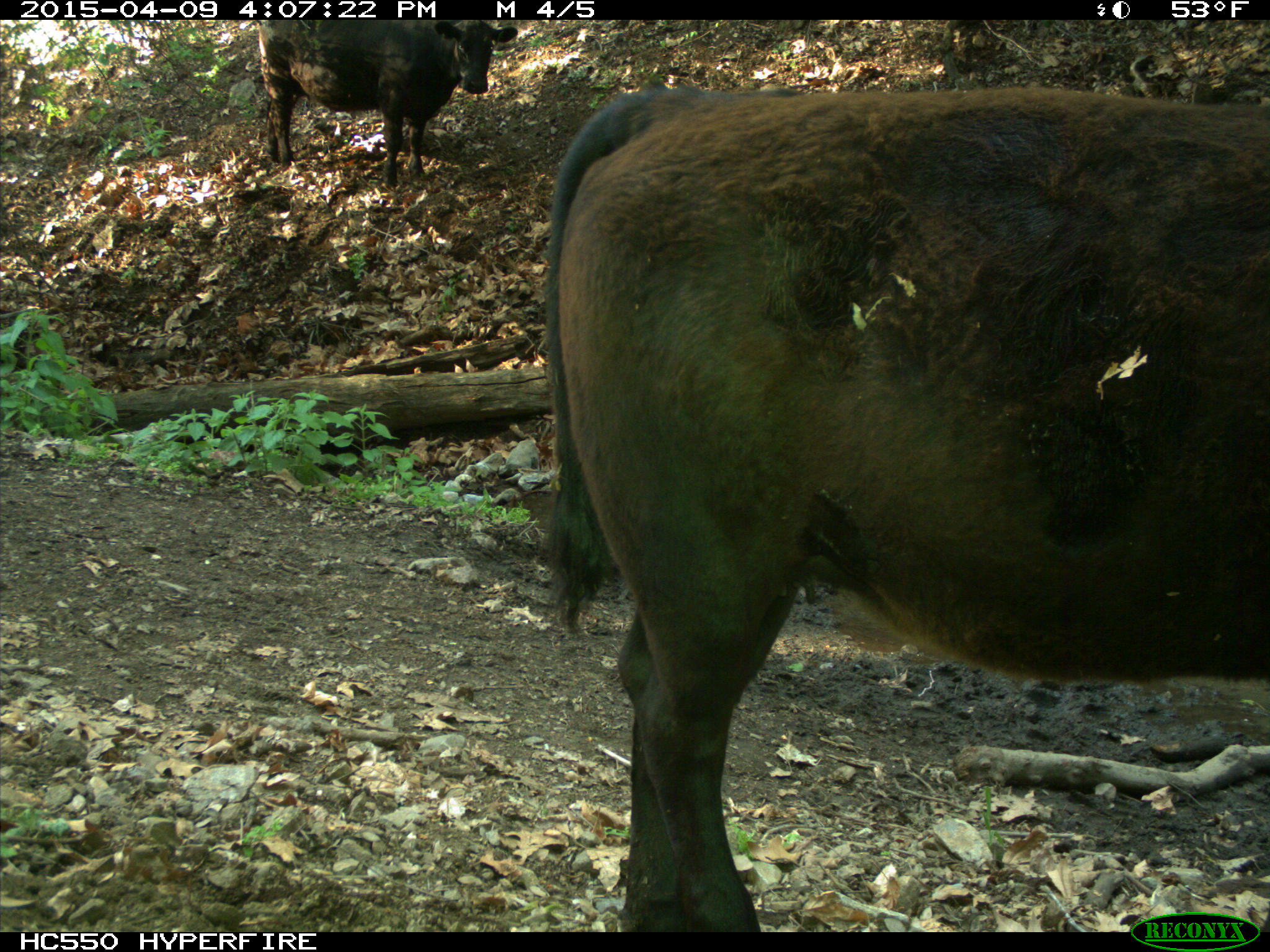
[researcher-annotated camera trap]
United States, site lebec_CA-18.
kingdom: Animalia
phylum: Chordata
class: Mammalia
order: Artiodactyla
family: Bovidae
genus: Bos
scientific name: Bos taurus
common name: domestic cow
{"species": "Bos taurus (domestic cow)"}